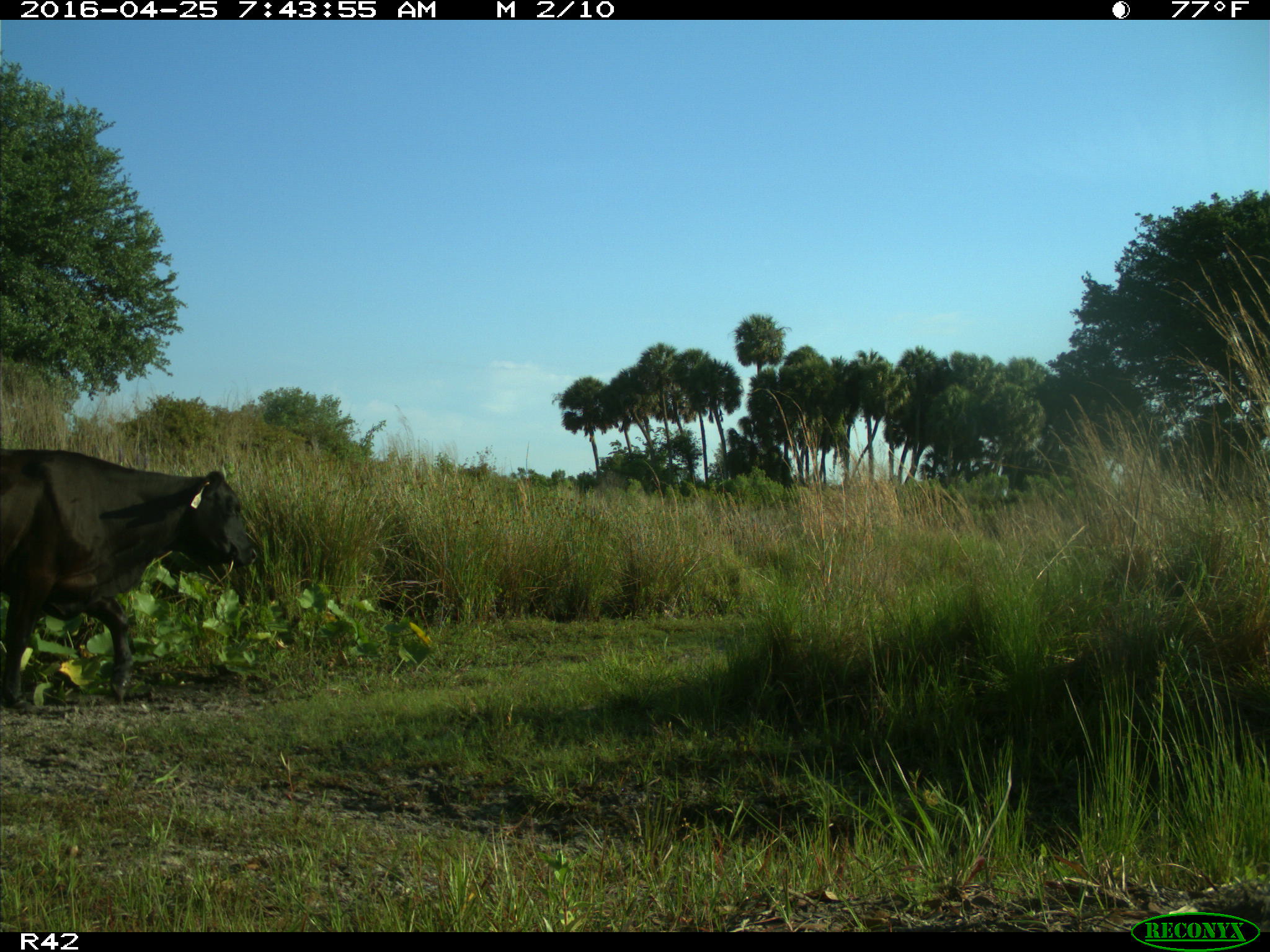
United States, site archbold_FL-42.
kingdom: Animalia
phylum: Chordata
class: Mammalia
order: Artiodactyla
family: Bovidae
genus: Bos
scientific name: Bos taurus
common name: domestic cow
Bos taurus (domestic cow).